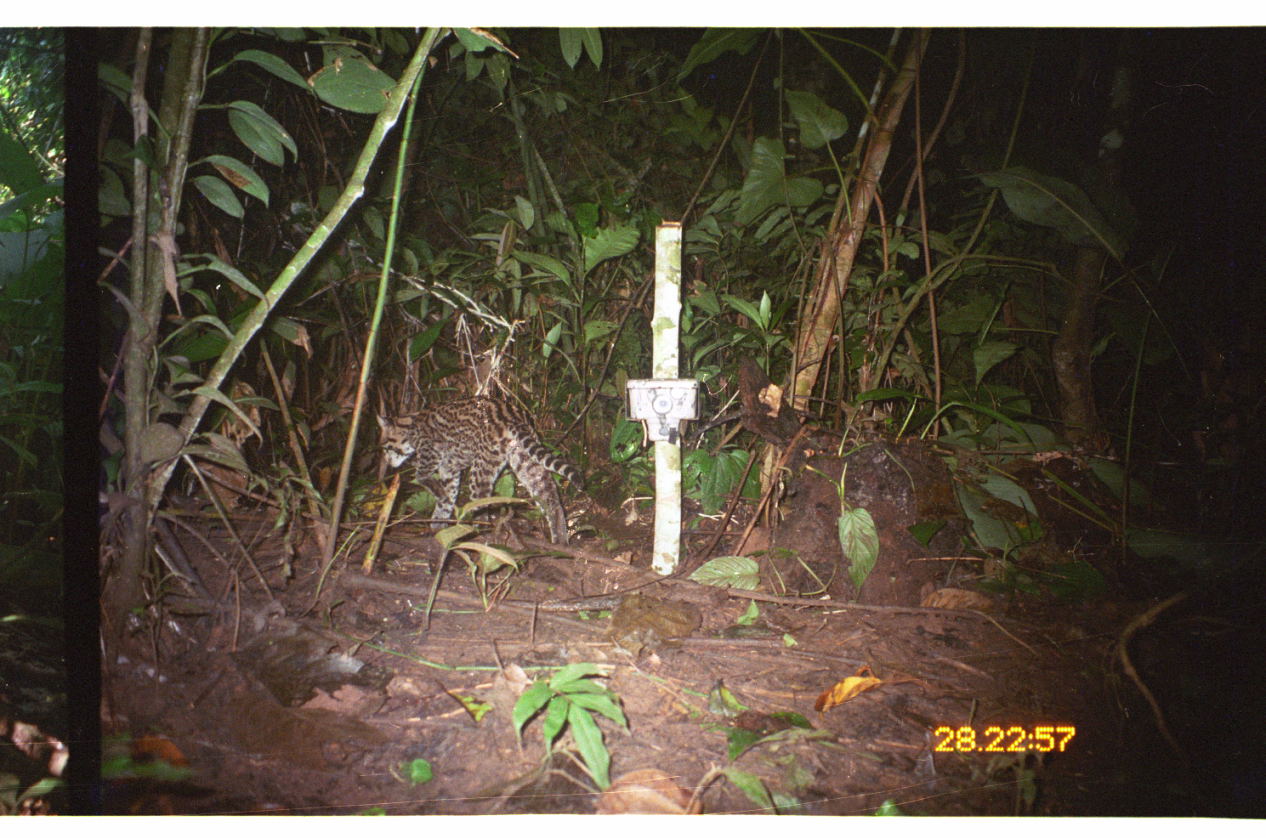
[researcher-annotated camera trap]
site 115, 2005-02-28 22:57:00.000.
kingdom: Animalia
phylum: Chordata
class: Mammalia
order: Carnivora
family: Felidae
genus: Leopardus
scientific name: Leopardus pardalis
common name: ocelot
Leopardus pardalis (ocelot).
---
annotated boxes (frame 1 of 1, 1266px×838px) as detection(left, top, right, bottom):
leopardus pardalis: detection(376, 393, 587, 546)